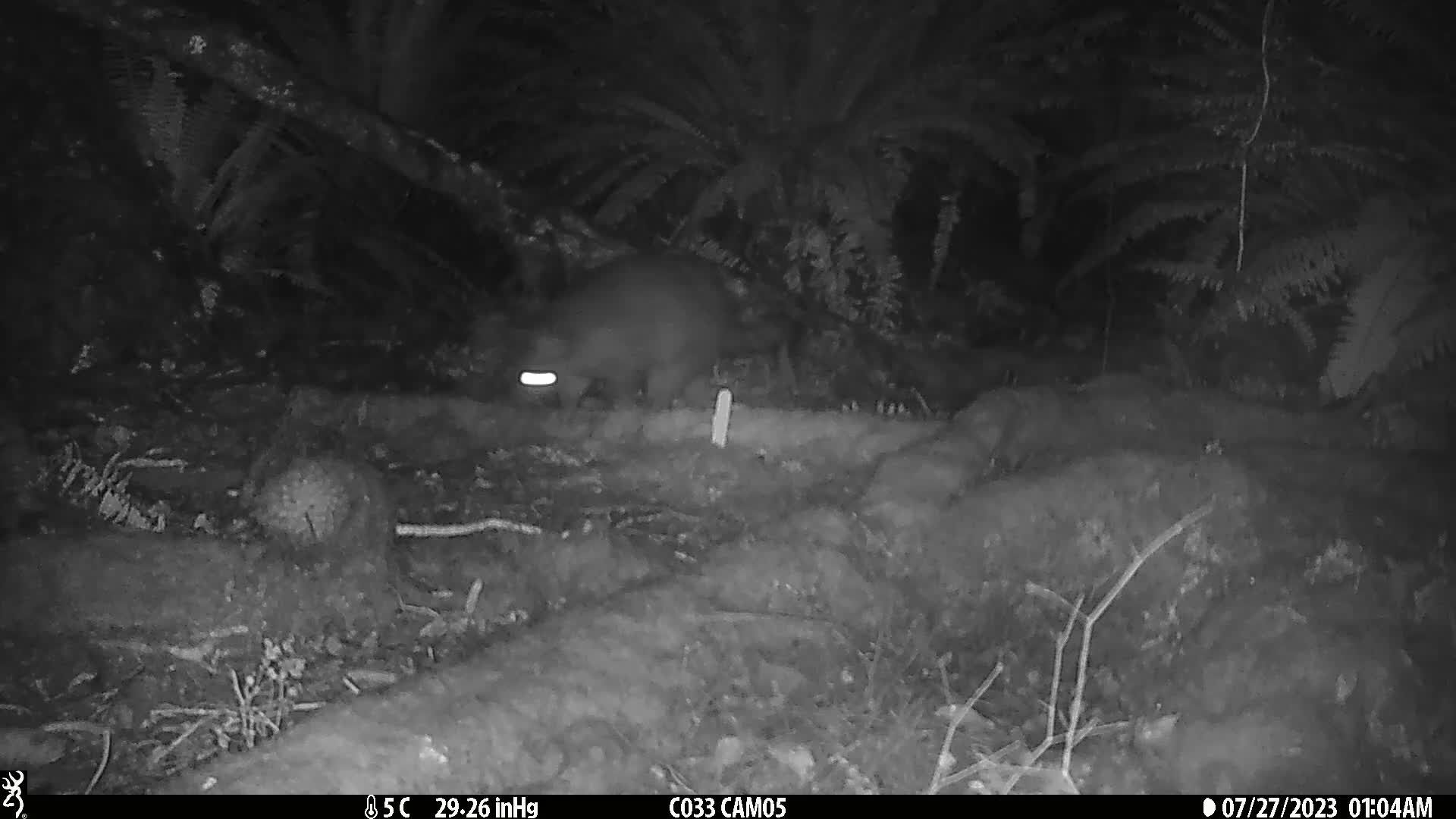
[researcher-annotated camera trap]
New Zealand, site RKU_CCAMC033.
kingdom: Animalia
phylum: Chordata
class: Mammalia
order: Diprotodontia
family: Phalangeridae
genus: Trichosurus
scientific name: Trichosurus vulpecula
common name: common brushtail possum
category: possum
Possum (common brushtail possum) (Trichosurus vulpecula).